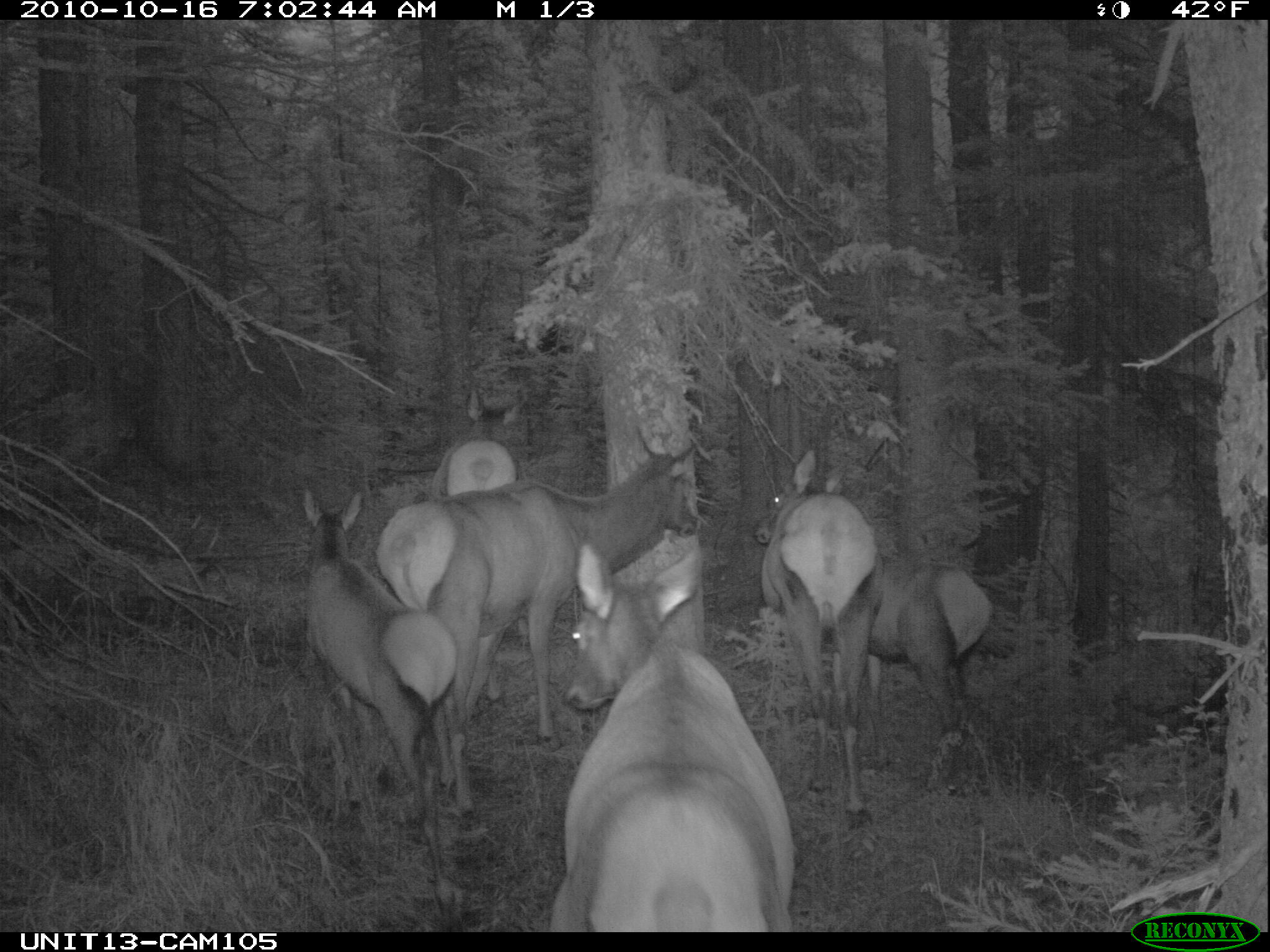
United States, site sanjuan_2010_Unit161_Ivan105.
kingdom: Animalia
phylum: Chordata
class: Mammalia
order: Artiodactyla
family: Cervidae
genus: Cervus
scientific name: Cervus elaphus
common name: red deer